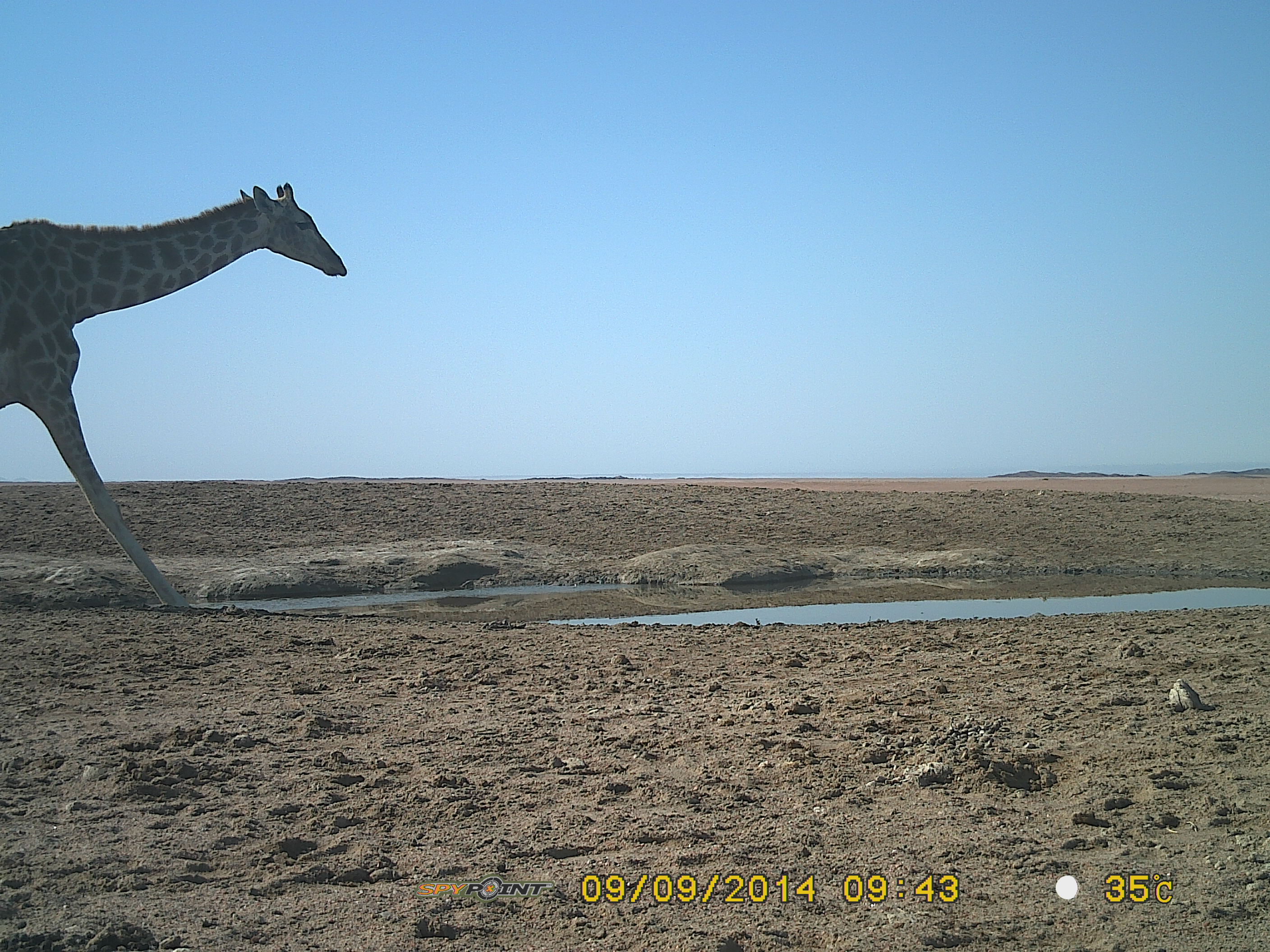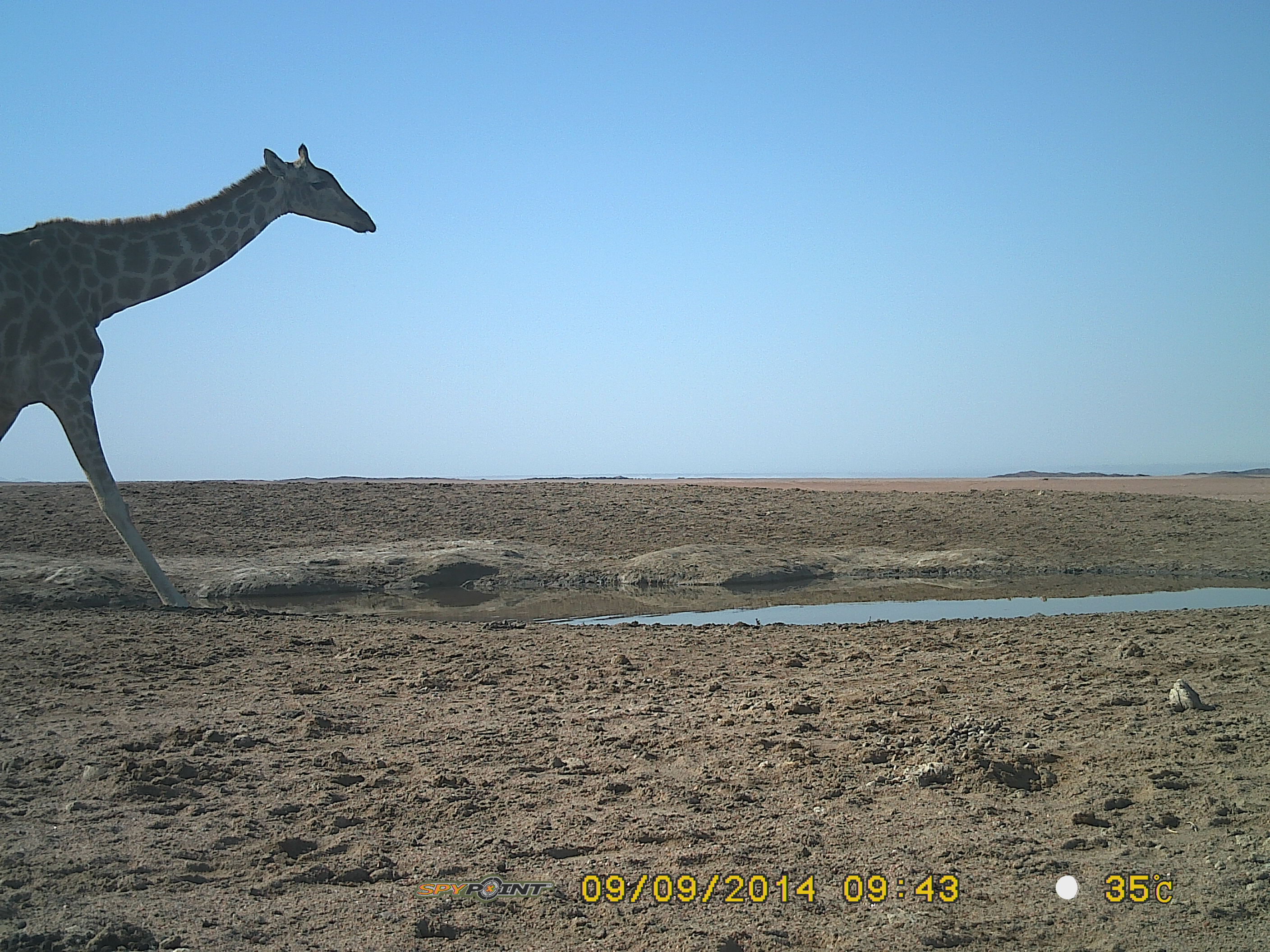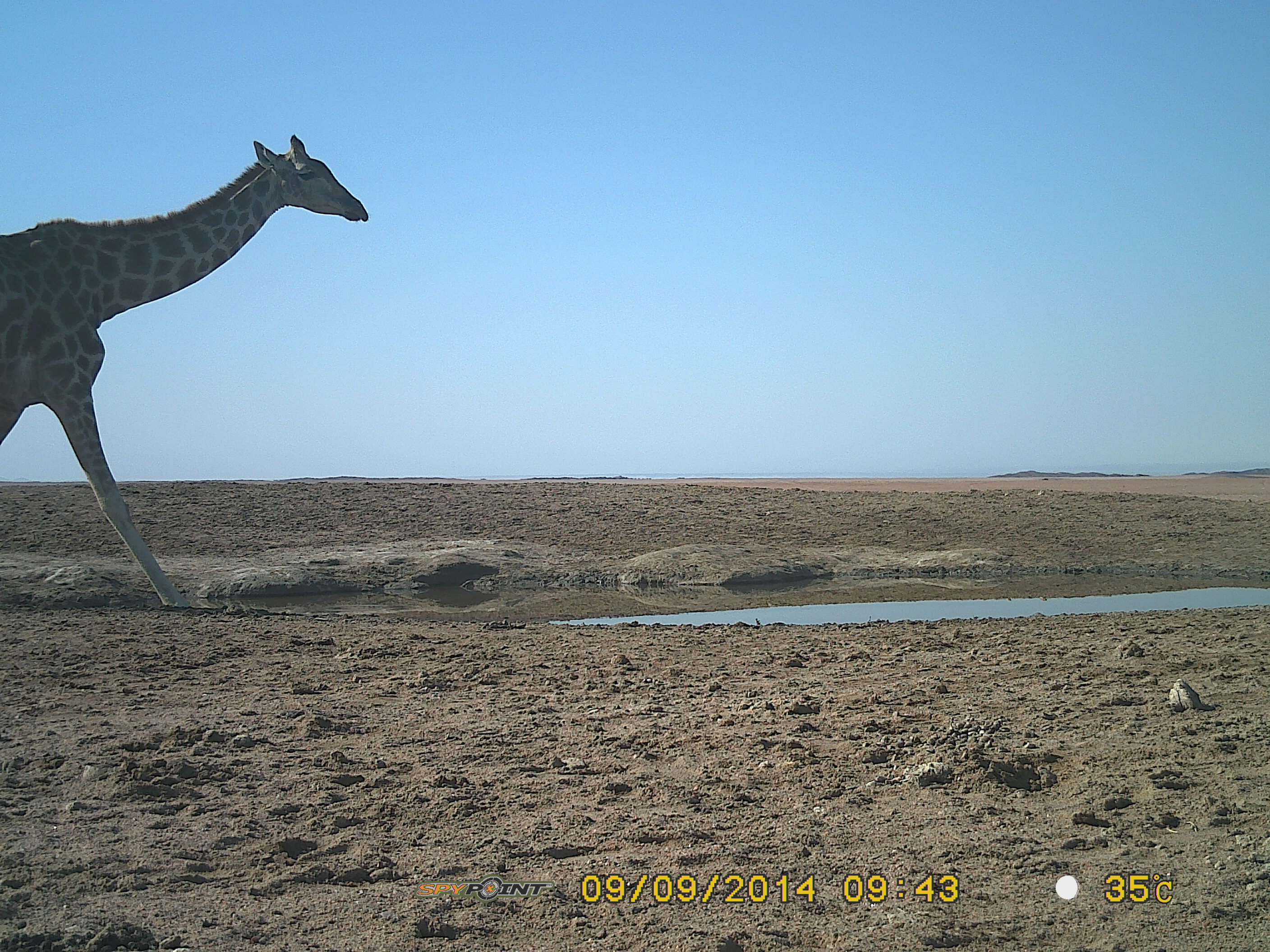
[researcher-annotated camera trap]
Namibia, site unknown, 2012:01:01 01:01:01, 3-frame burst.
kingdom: Animalia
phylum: Chordata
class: Mammalia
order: Artiodactyla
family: Giraffidae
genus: Giraffa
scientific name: Giraffa camelopardalis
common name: giraffe